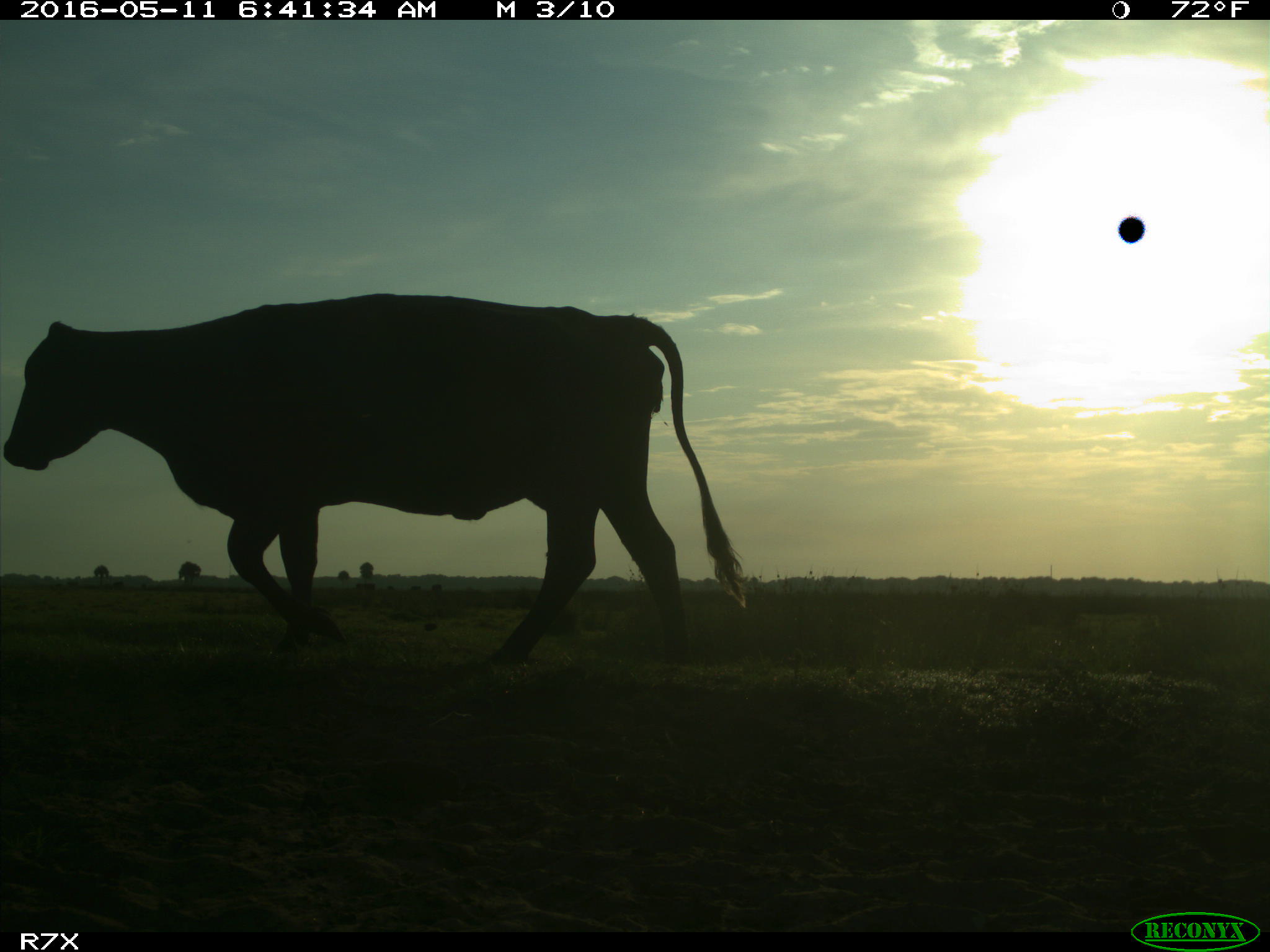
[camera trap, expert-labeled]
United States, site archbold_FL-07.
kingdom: Animalia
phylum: Chordata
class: Mammalia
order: Artiodactyla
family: Bovidae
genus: Bos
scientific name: Bos taurus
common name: domestic cow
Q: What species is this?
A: Bos taurus (domestic cow).